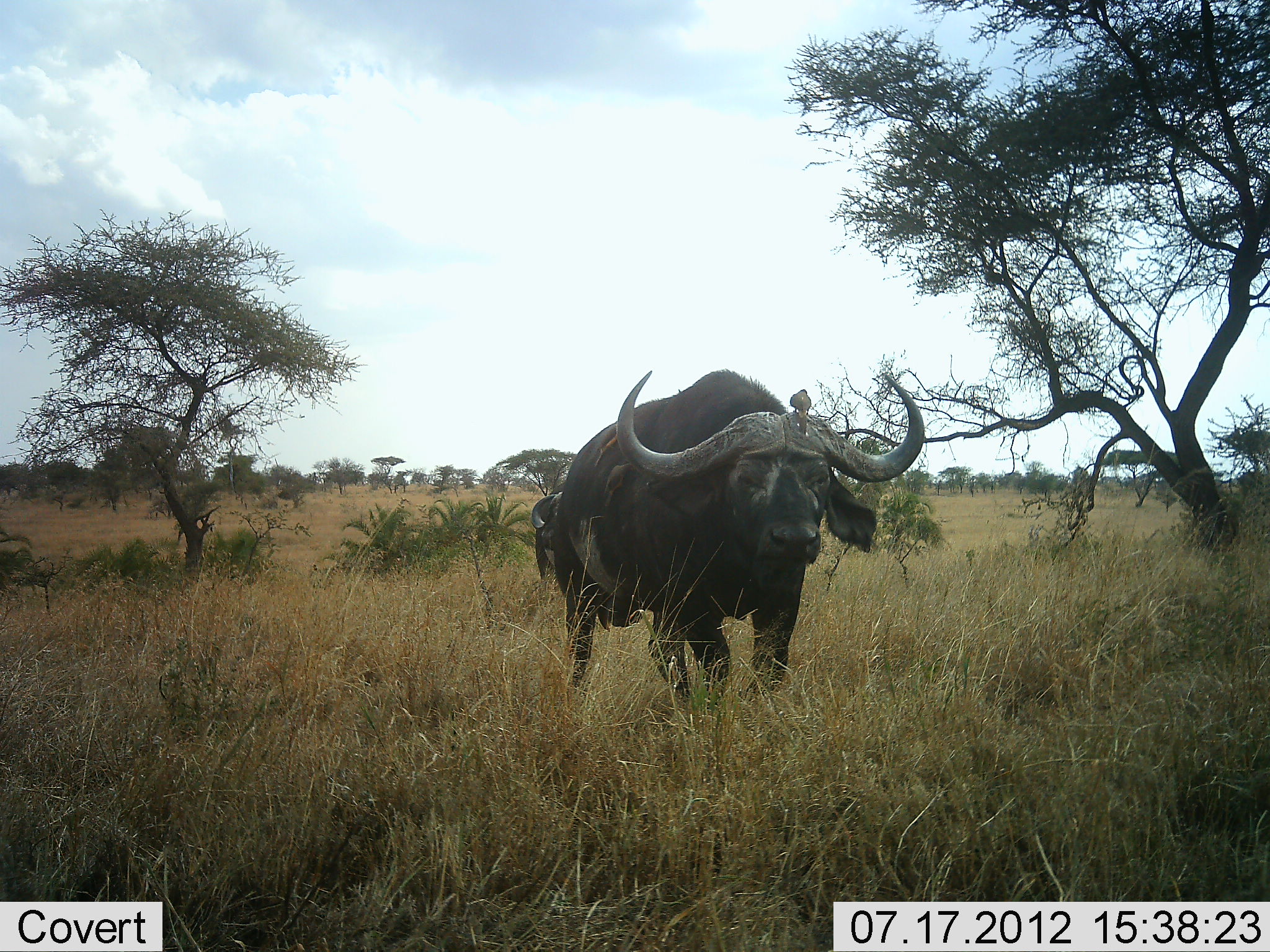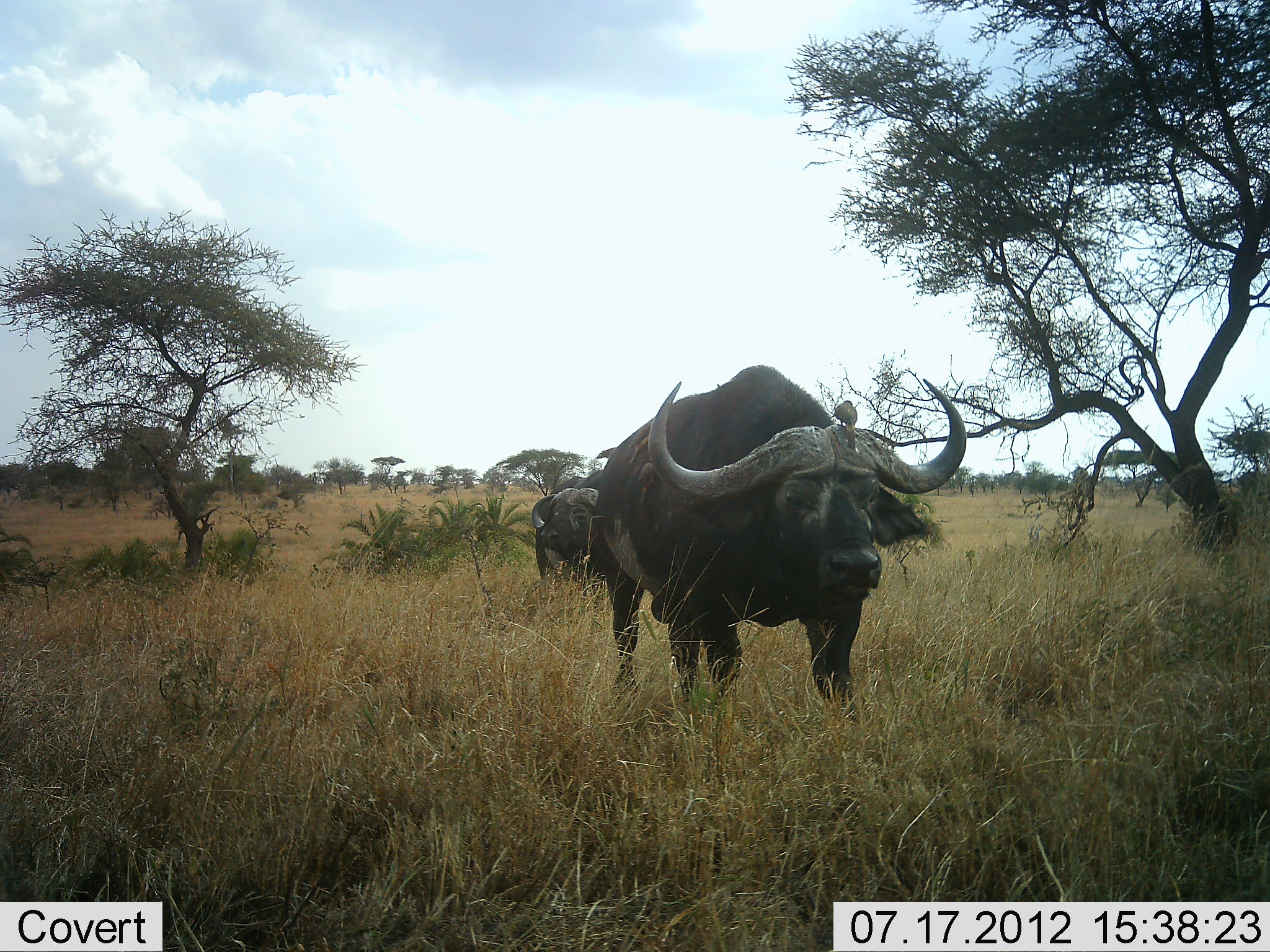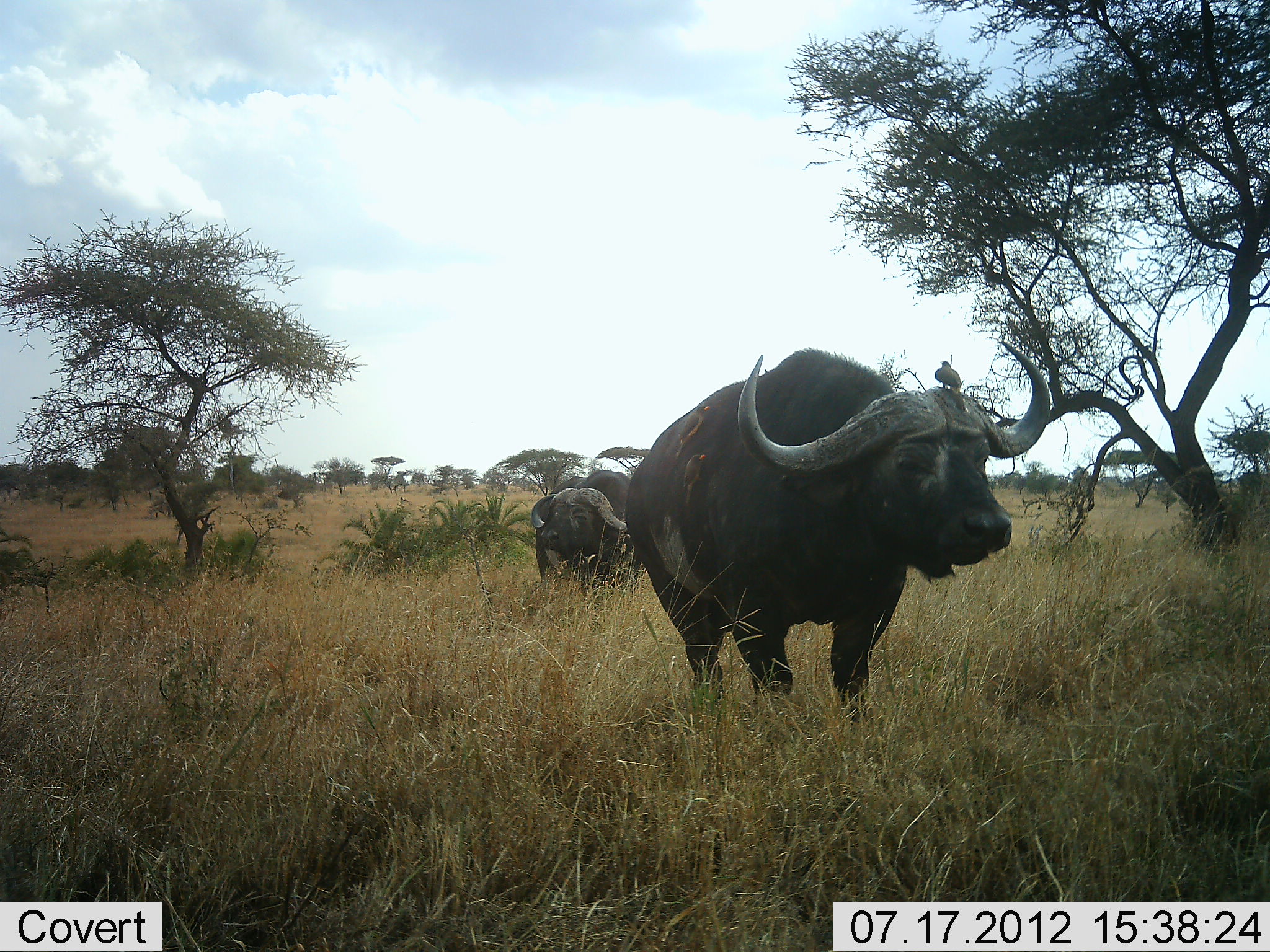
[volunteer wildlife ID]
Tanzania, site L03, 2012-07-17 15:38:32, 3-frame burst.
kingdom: Animalia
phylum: Chordata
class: Mammalia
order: Artiodactyla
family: Bovidae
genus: Syncerus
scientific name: Syncerus caffer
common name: cape buffalo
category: buffalo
Buffalo (cape buffalo) (Syncerus caffer), count 2. Behavior (volunteer vote fractions): standing 60%, resting 0%, moving 80%, interacting 0%. Young present (vote fraction): 0%. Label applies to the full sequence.